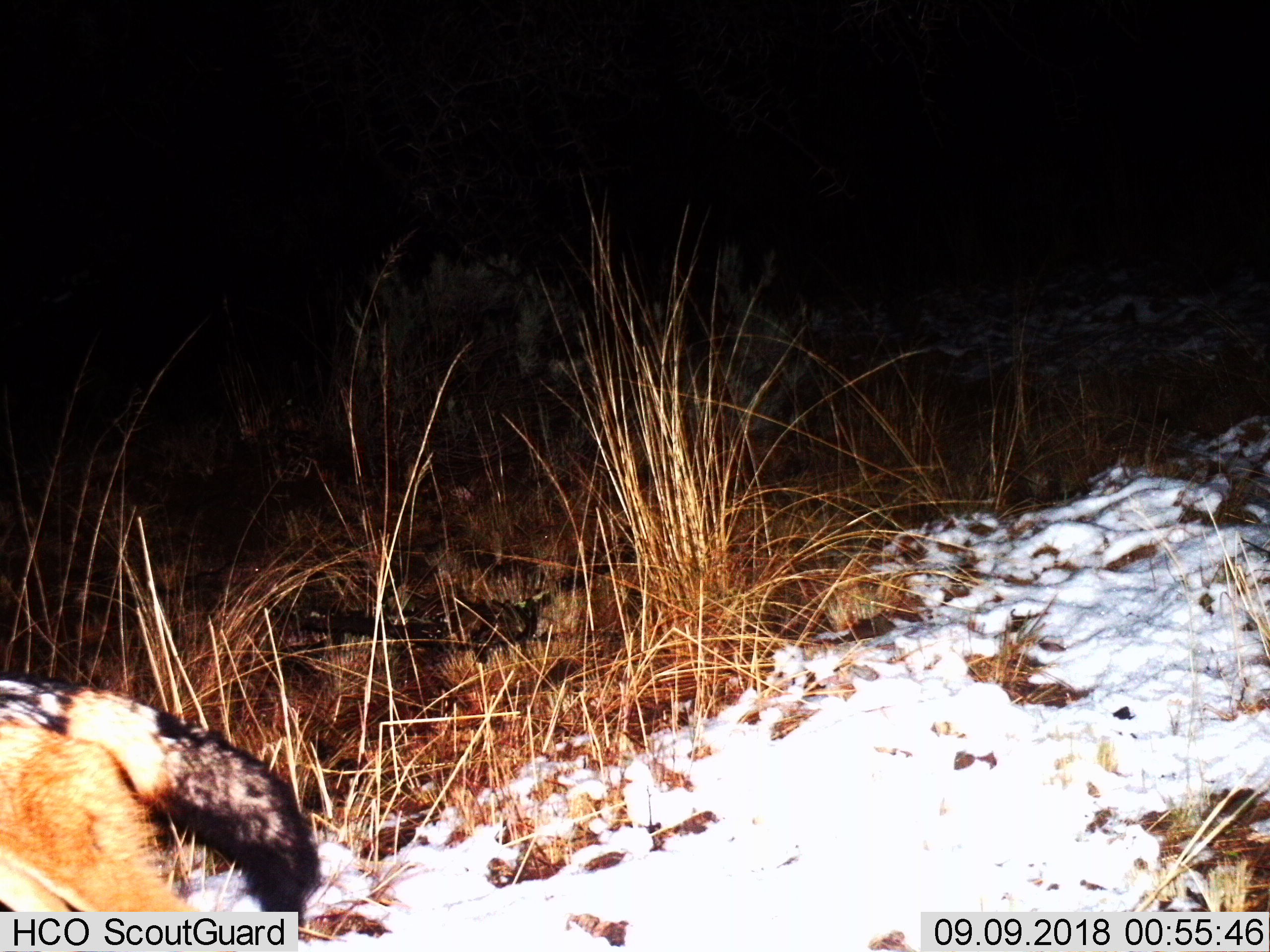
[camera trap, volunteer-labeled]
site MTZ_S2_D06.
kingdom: Animalia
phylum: Chordata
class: Mammalia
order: Carnivora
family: Canidae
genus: Lupulella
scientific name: Lupulella mesomelas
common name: black-backed jackal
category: jackalblackbacked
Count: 1.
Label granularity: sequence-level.